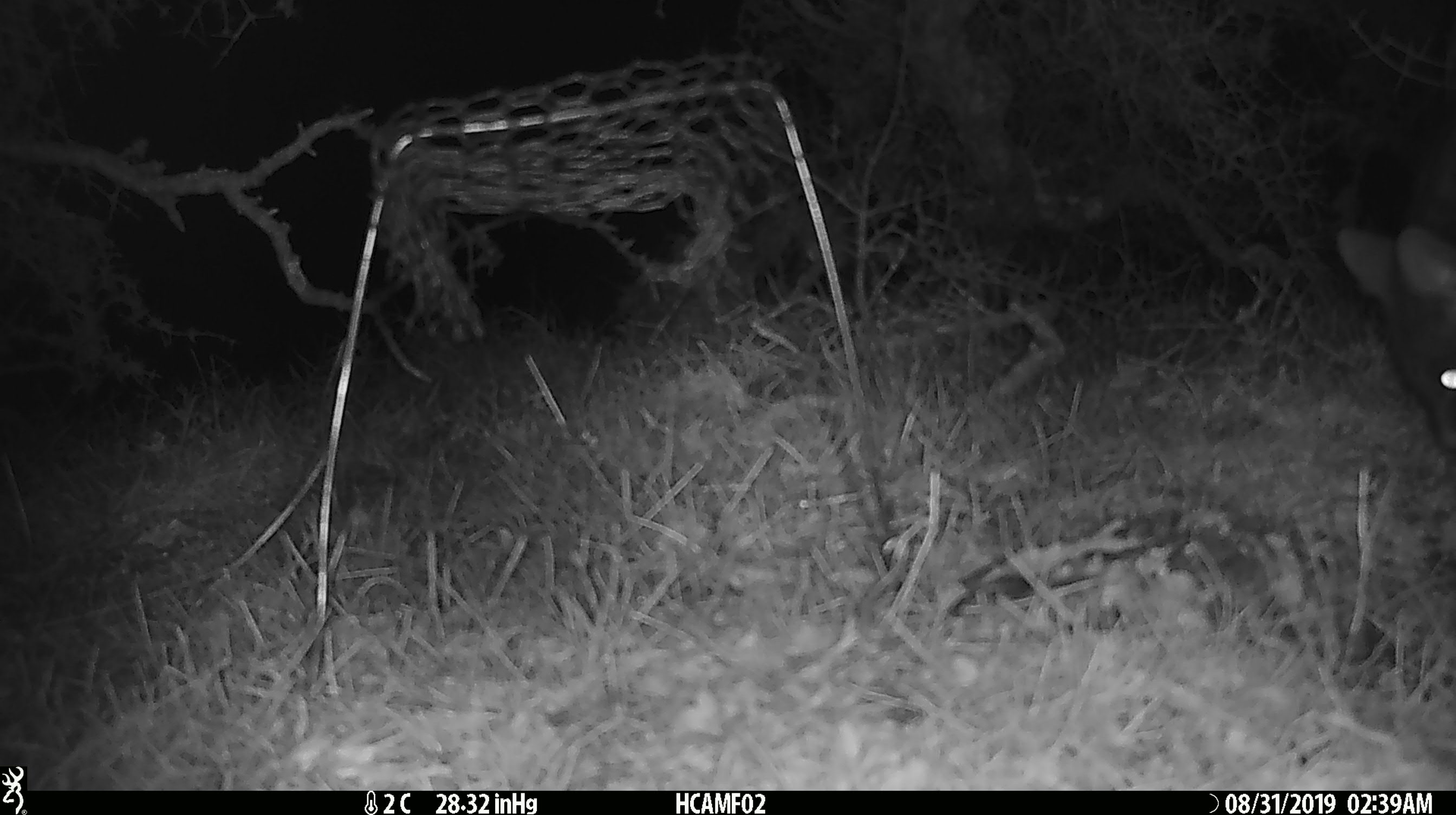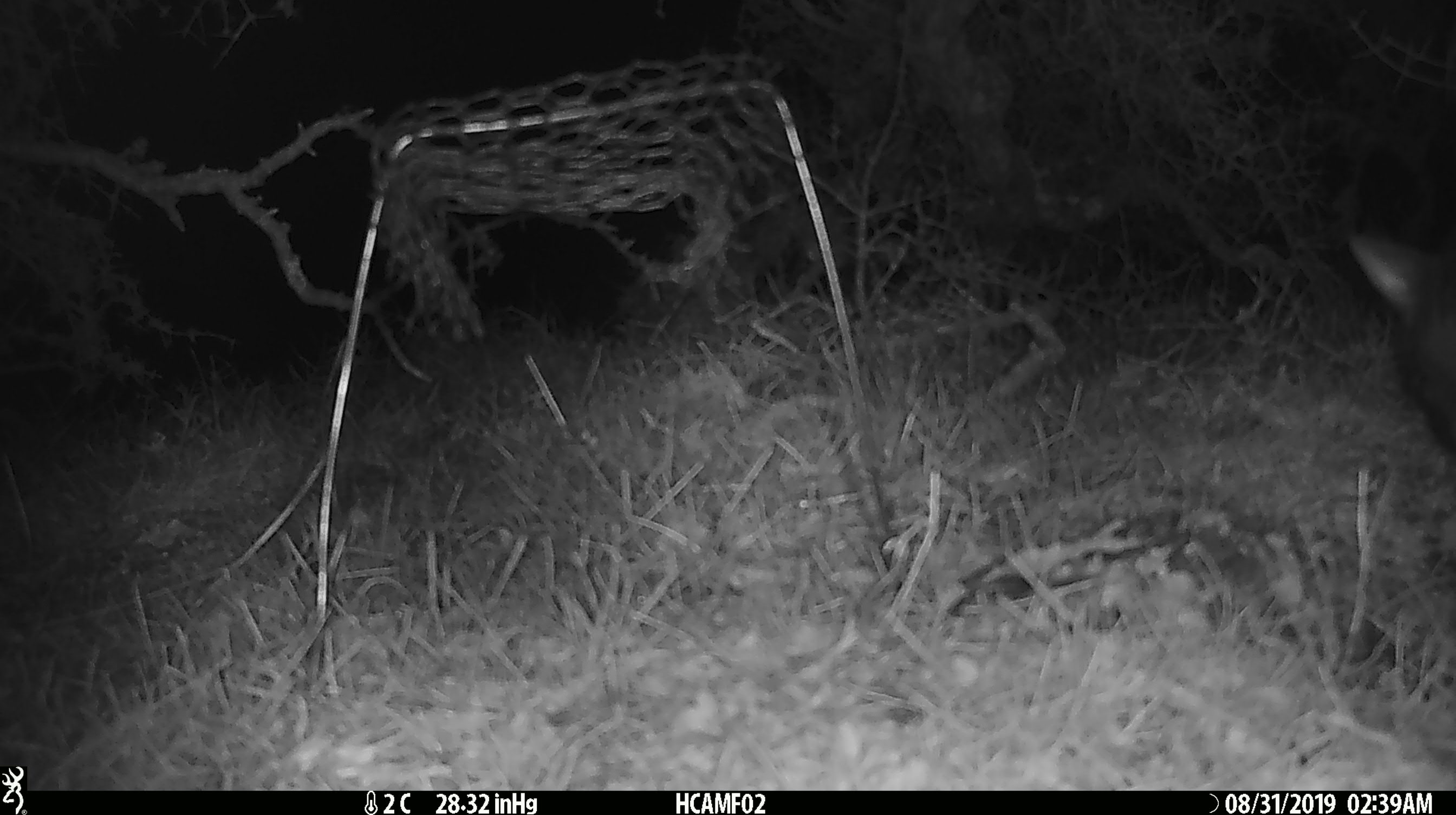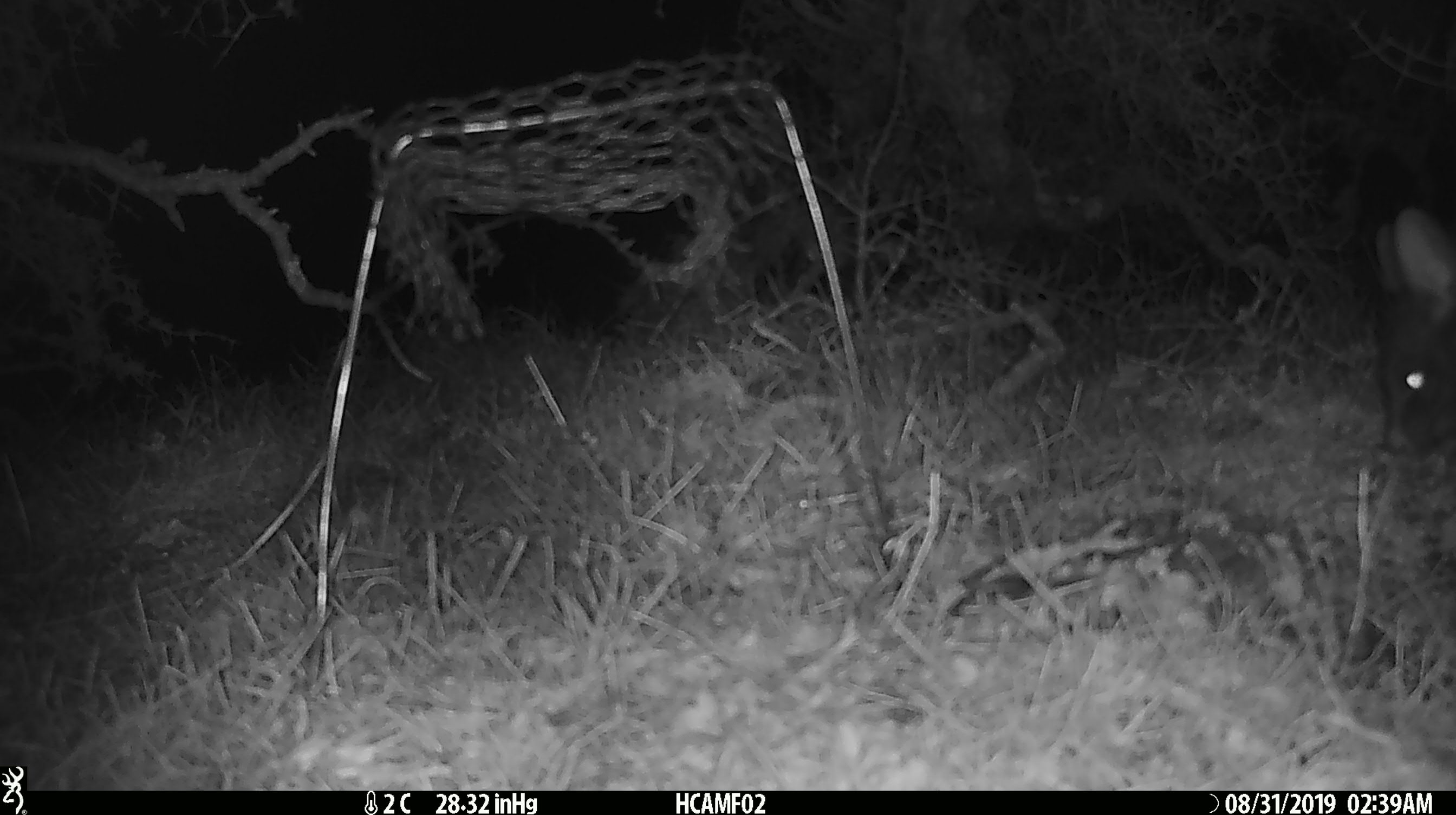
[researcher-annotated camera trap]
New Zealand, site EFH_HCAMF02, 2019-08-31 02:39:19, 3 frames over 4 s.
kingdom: Animalia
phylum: Chordata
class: Mammalia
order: Diprotodontia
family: Phalangeridae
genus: Trichosurus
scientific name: Trichosurus vulpecula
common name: common brushtail possum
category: possum